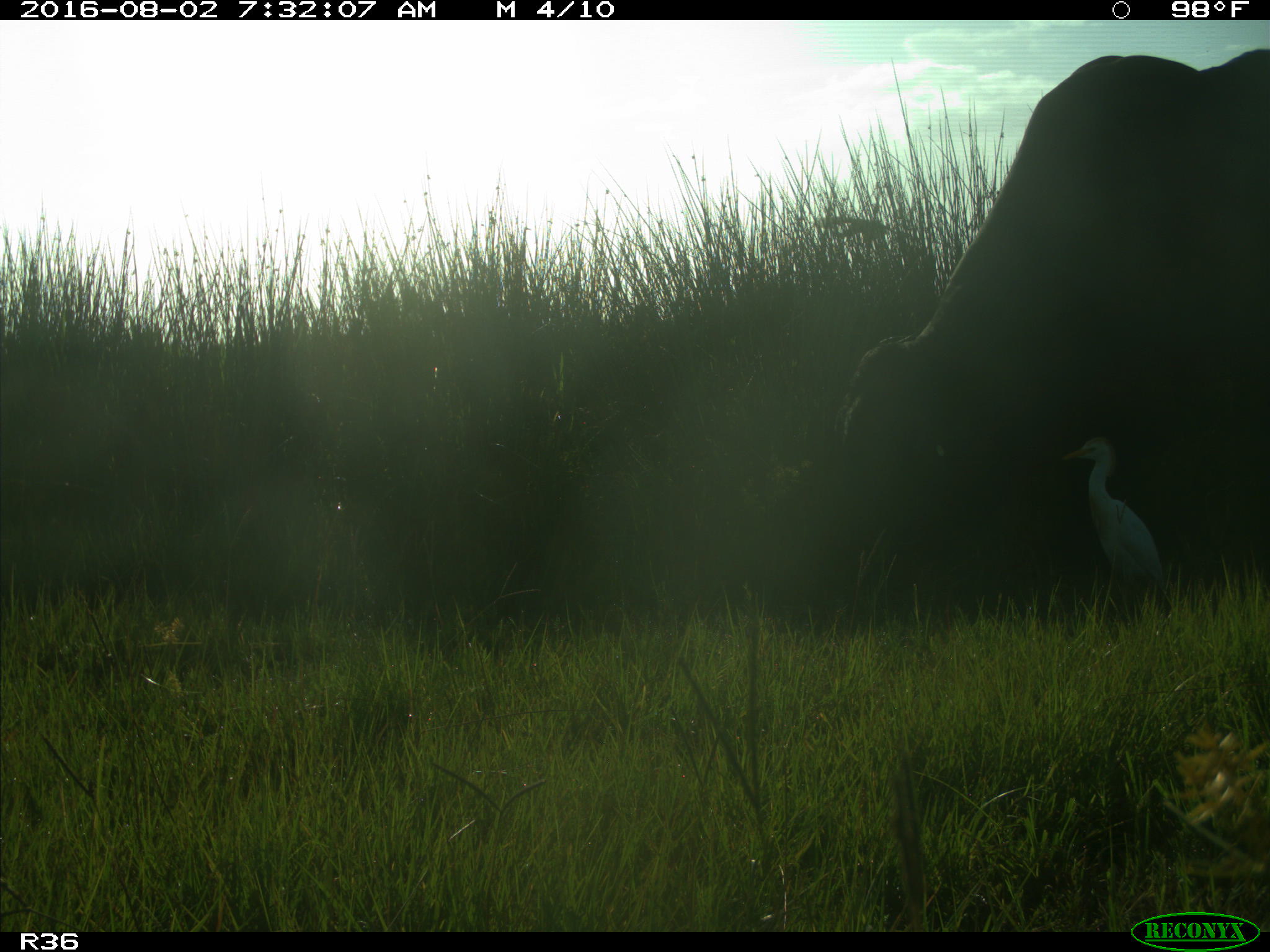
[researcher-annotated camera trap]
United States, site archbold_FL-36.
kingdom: Animalia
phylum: Chordata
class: Mammalia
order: Artiodactyla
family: Bovidae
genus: Bos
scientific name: Bos taurus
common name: domestic cow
Bos taurus (domestic cow).